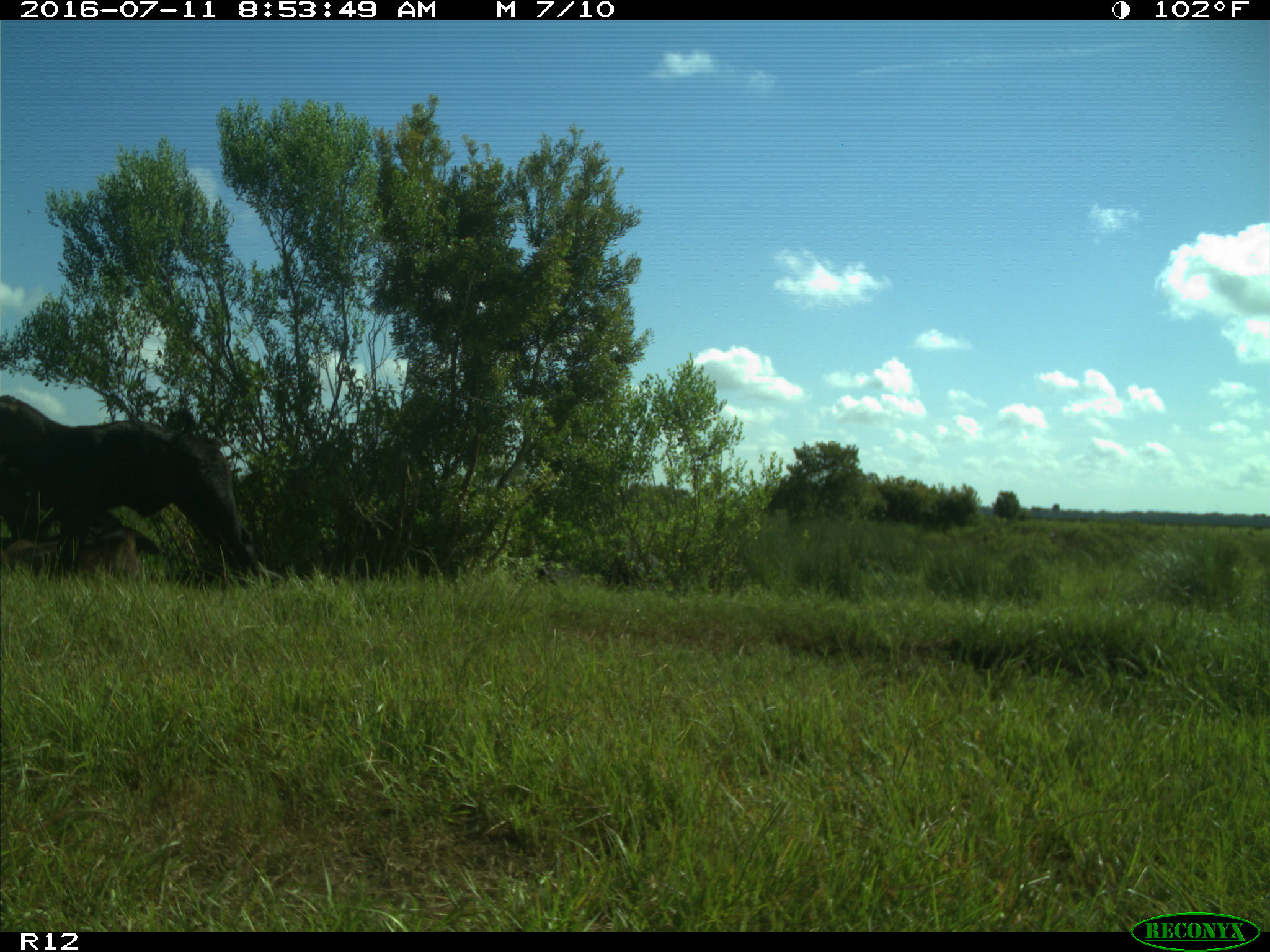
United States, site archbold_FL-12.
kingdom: Animalia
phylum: Chordata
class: Mammalia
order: Artiodactyla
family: Bovidae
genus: Bos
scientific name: Bos taurus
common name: domestic cow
Bos taurus (domestic cow).